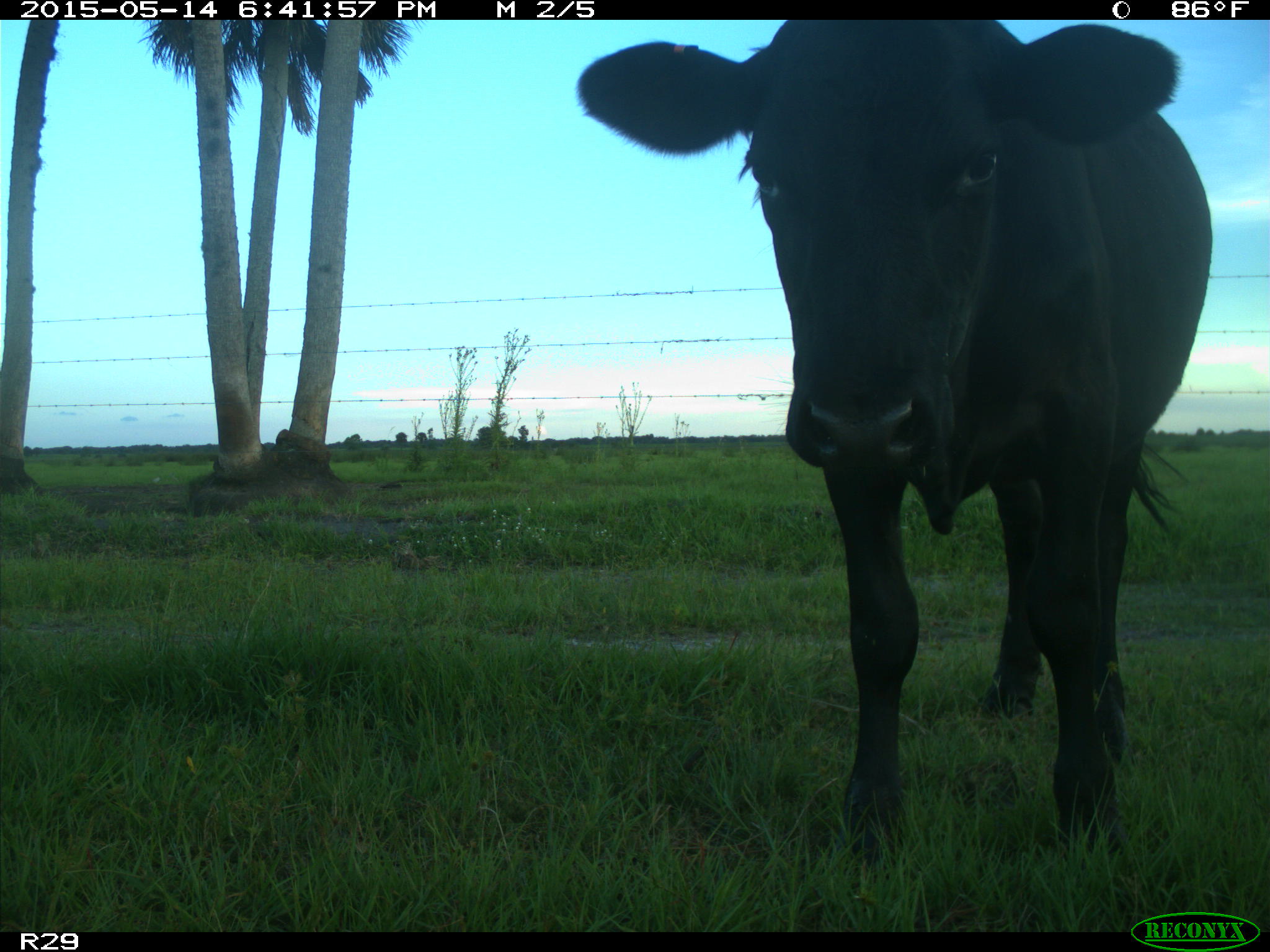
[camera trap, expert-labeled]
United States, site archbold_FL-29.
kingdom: Animalia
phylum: Chordata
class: Mammalia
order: Artiodactyla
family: Bovidae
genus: Bos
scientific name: Bos taurus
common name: domestic cow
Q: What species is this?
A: Bos taurus (domestic cow).